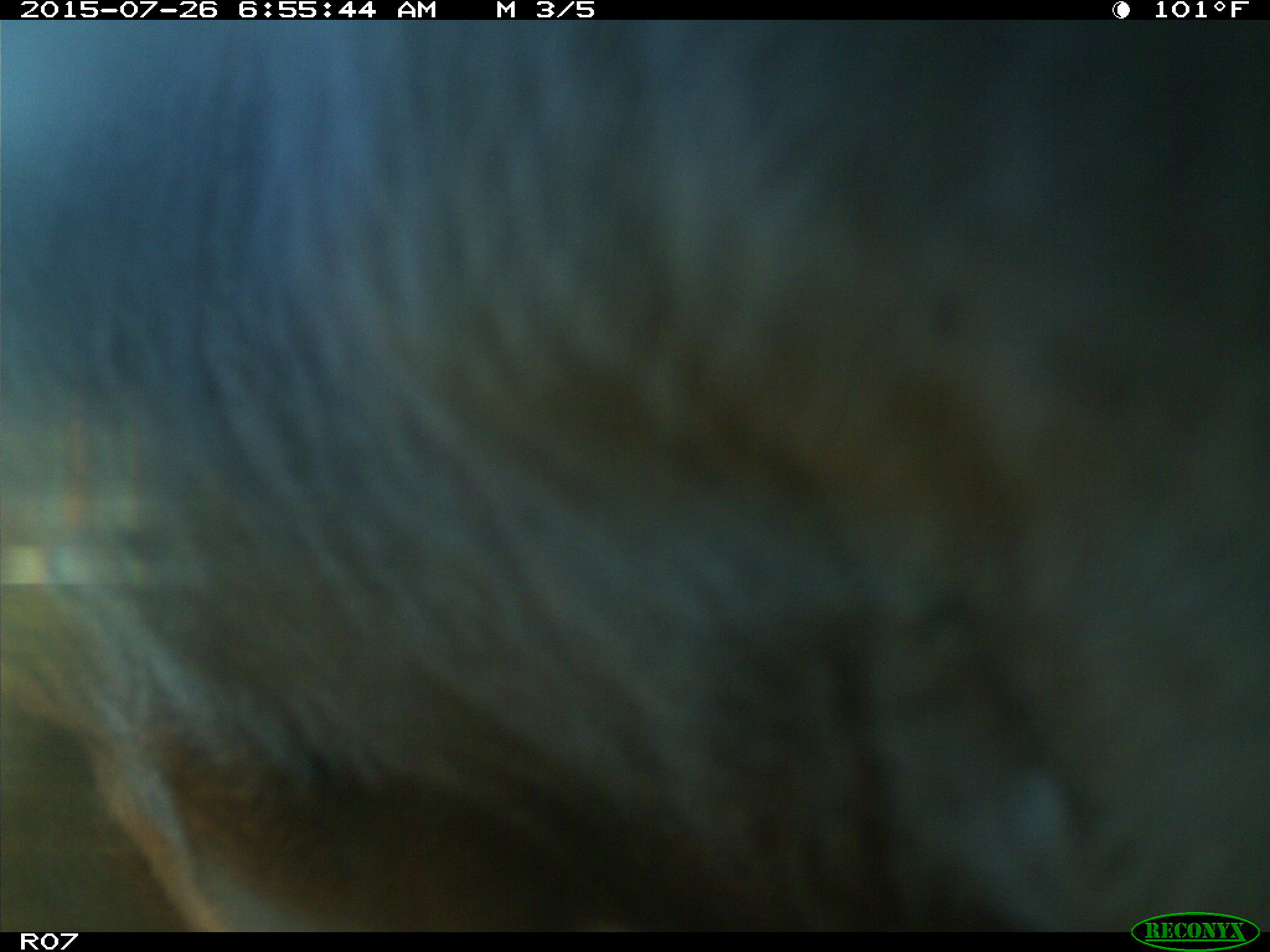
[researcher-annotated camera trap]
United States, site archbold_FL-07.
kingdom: Animalia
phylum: Chordata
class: Mammalia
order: Artiodactyla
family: Bovidae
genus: Bos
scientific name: Bos taurus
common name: domestic cow